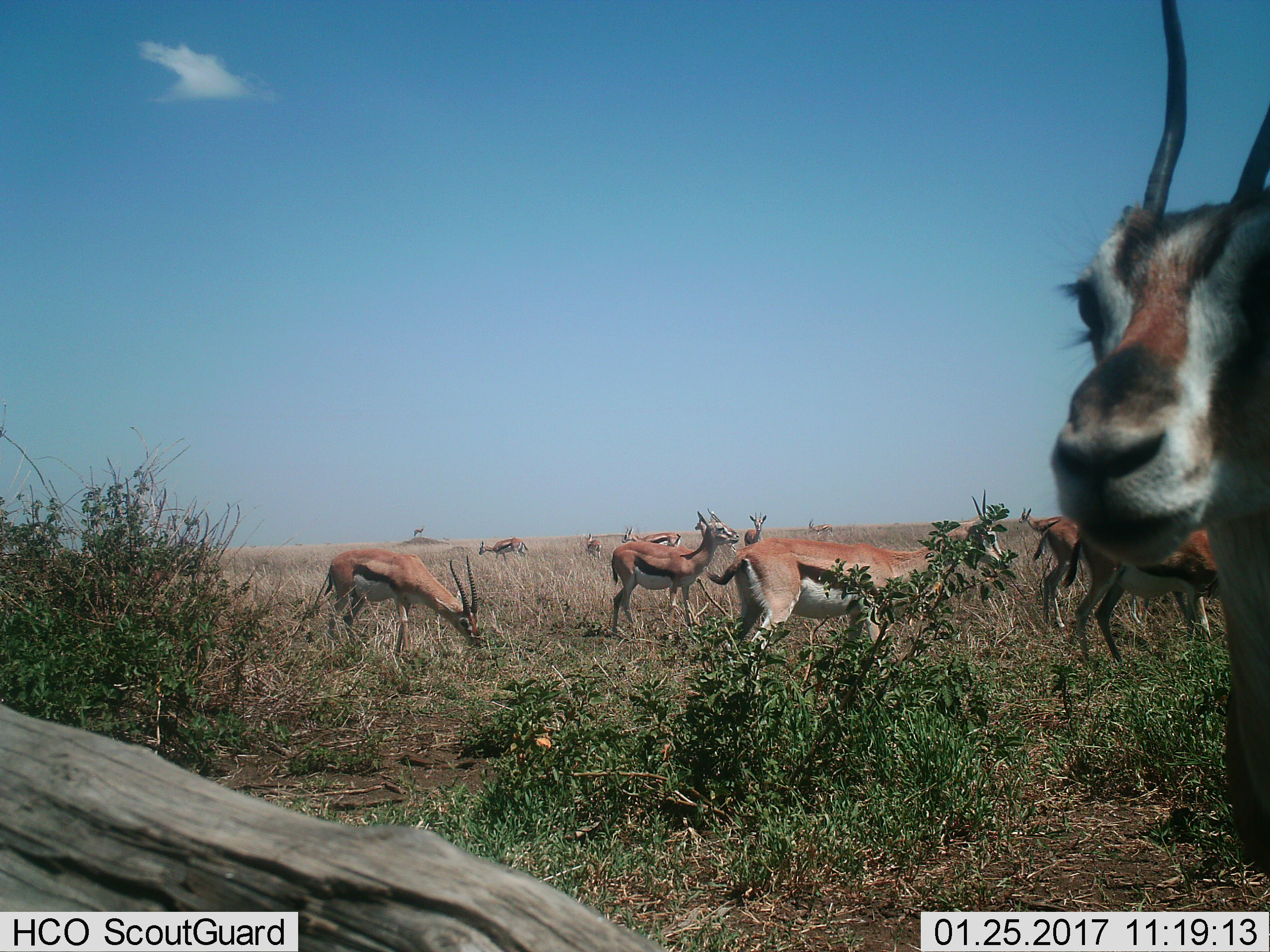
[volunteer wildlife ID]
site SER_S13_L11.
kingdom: Animalia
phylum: Chordata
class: Mammalia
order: Artiodactyla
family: Bovidae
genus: Eudorcas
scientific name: Eudorcas thomsonii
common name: thomson's gazelle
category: gazellethomsons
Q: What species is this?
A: Gazellethomsons (thomson's gazelle) (Eudorcas thomsonii).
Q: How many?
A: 11-50.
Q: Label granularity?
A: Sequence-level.